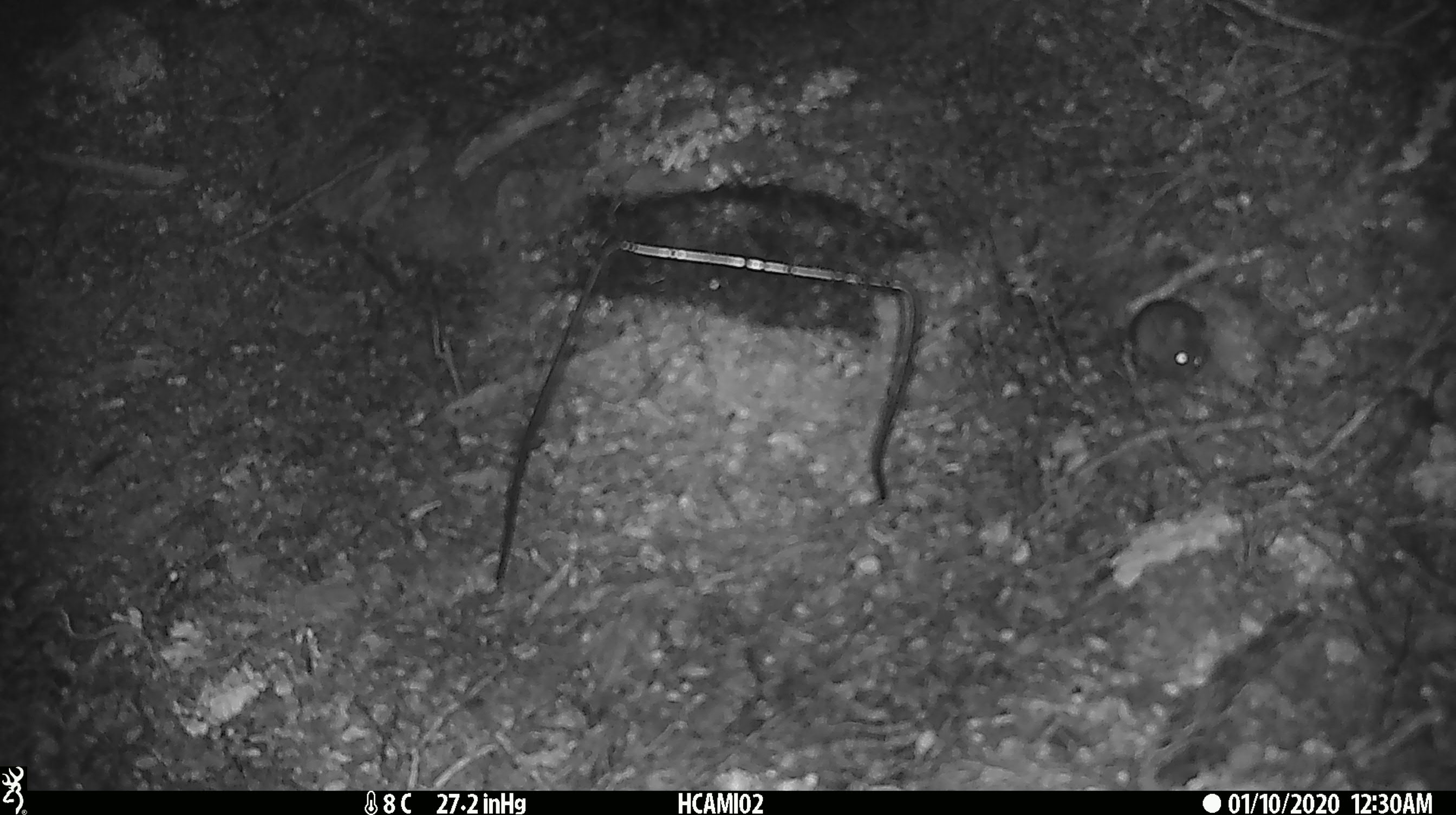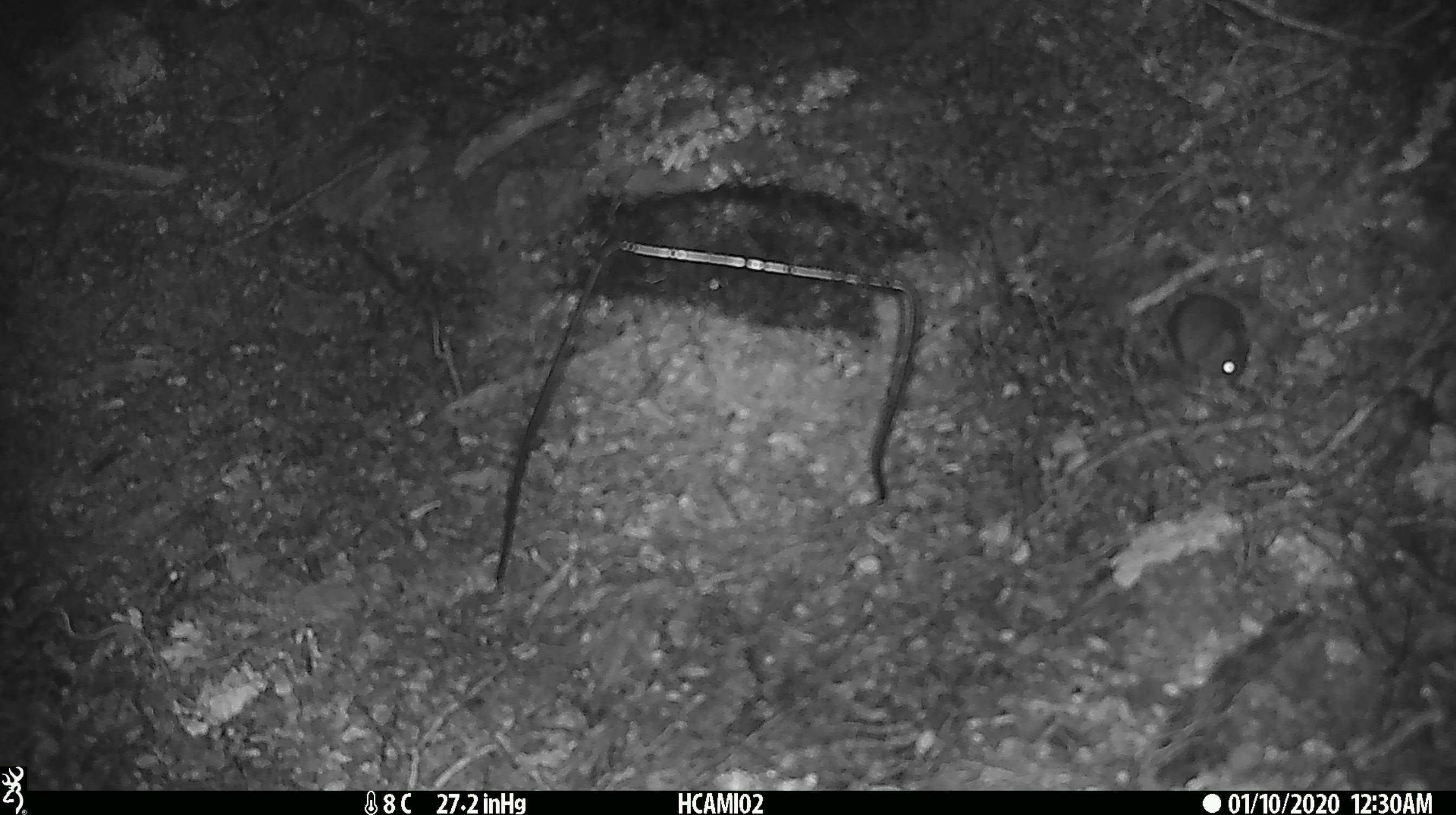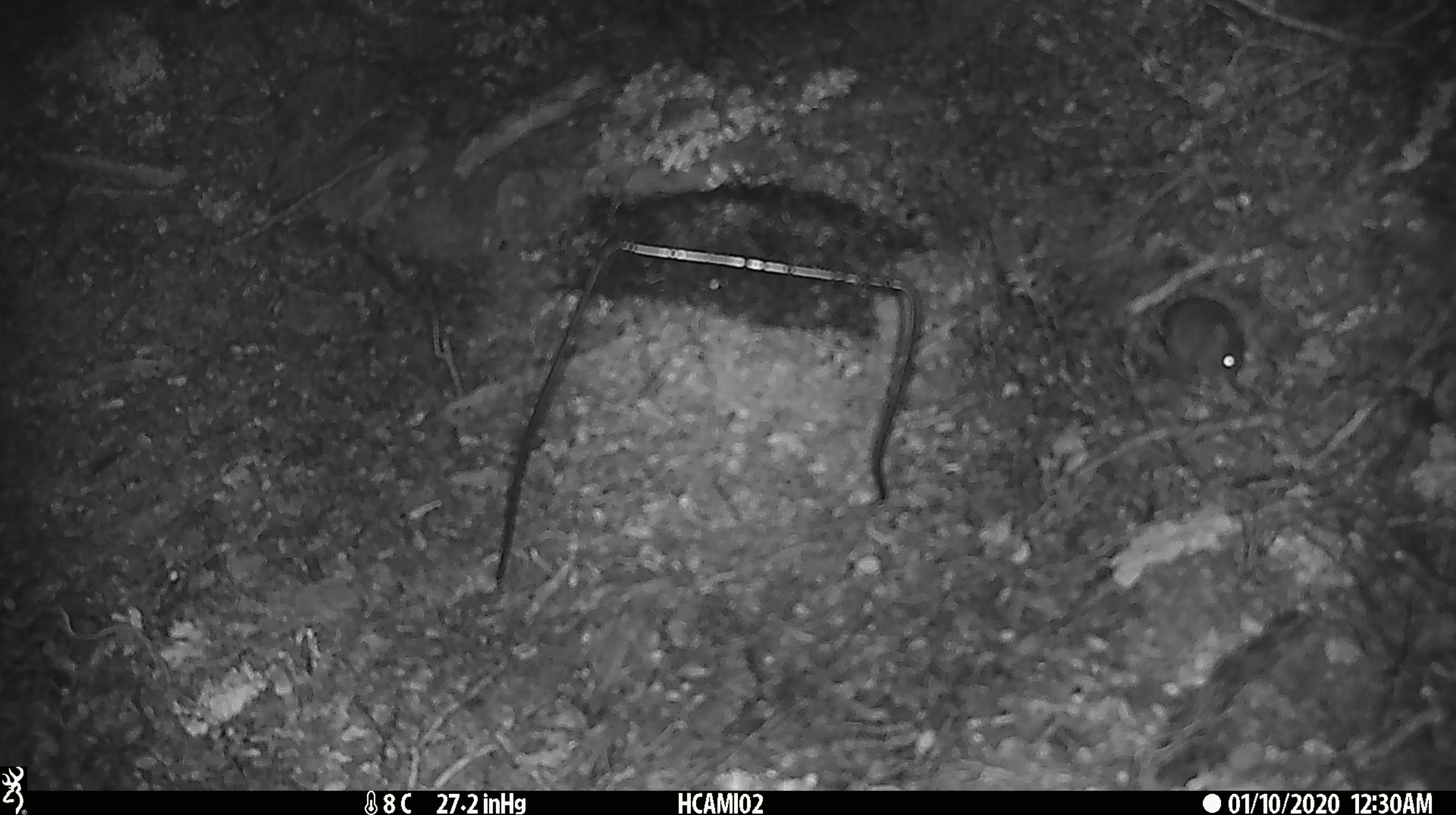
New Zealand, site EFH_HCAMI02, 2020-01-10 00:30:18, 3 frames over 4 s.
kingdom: Animalia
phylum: Chordata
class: Mammalia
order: Rodentia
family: Muridae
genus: Mus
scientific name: Mus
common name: mouse